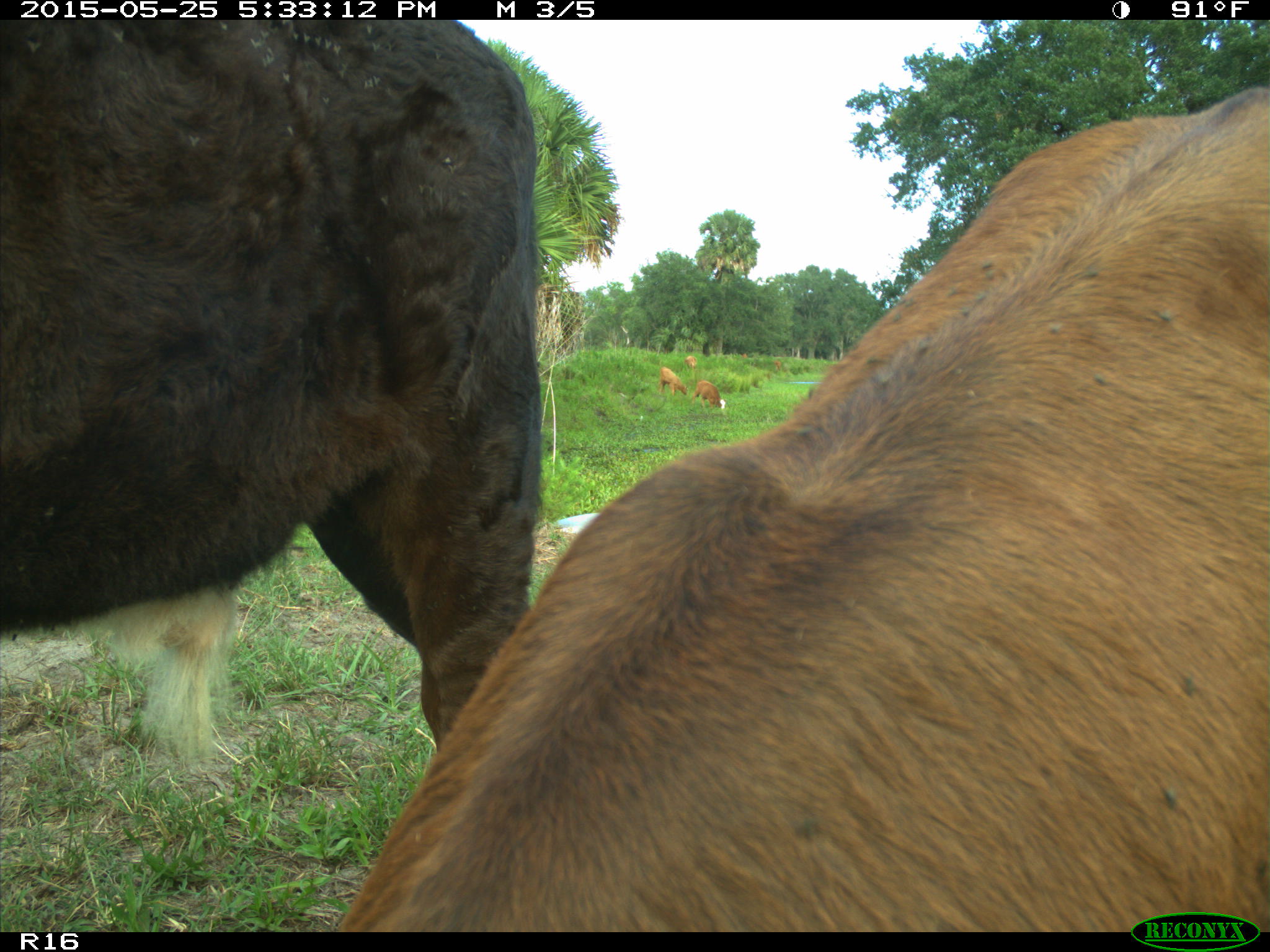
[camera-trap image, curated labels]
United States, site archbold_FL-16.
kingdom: Animalia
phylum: Chordata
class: Mammalia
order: Artiodactyla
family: Bovidae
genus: Bos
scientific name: Bos taurus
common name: domestic cow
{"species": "Bos taurus (domestic cow)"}